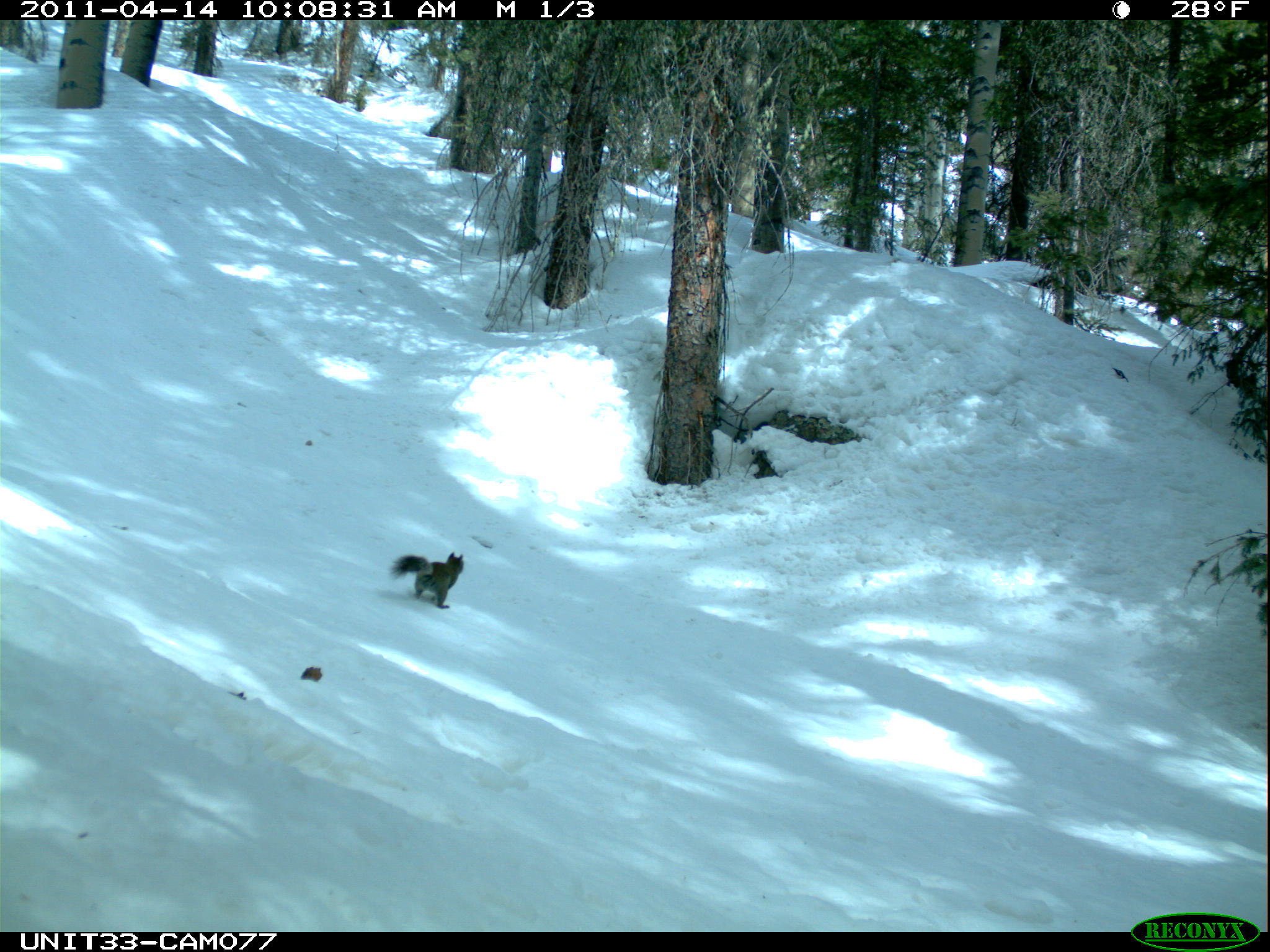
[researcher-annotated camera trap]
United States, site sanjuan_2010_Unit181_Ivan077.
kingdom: Animalia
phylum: Chordata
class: Mammalia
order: Rodentia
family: Sciuridae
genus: Tamiasciurus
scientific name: Tamiasciurus hudsonicus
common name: american red squirrel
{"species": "Tamiasciurus hudsonicus (american red squirrel)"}